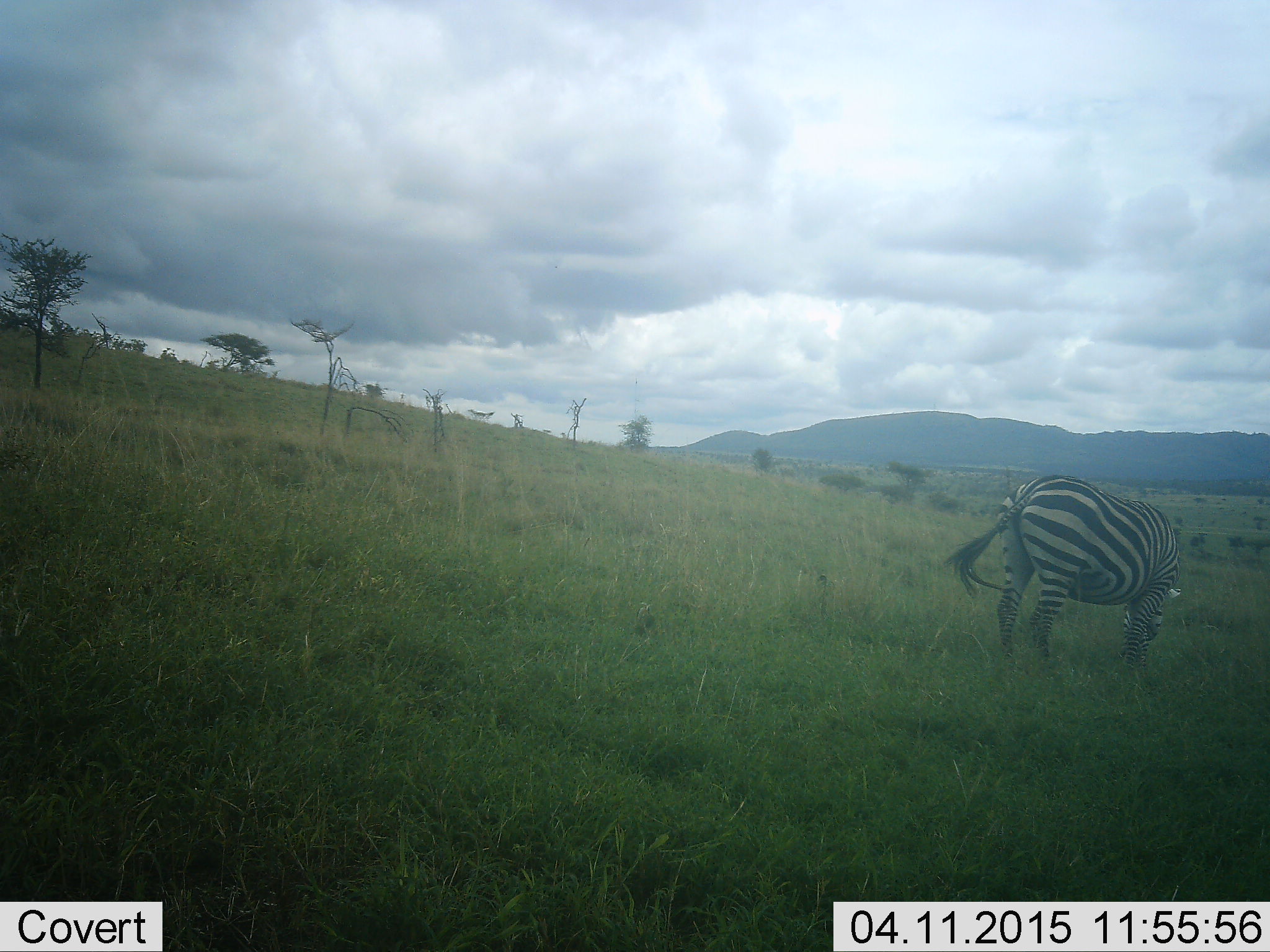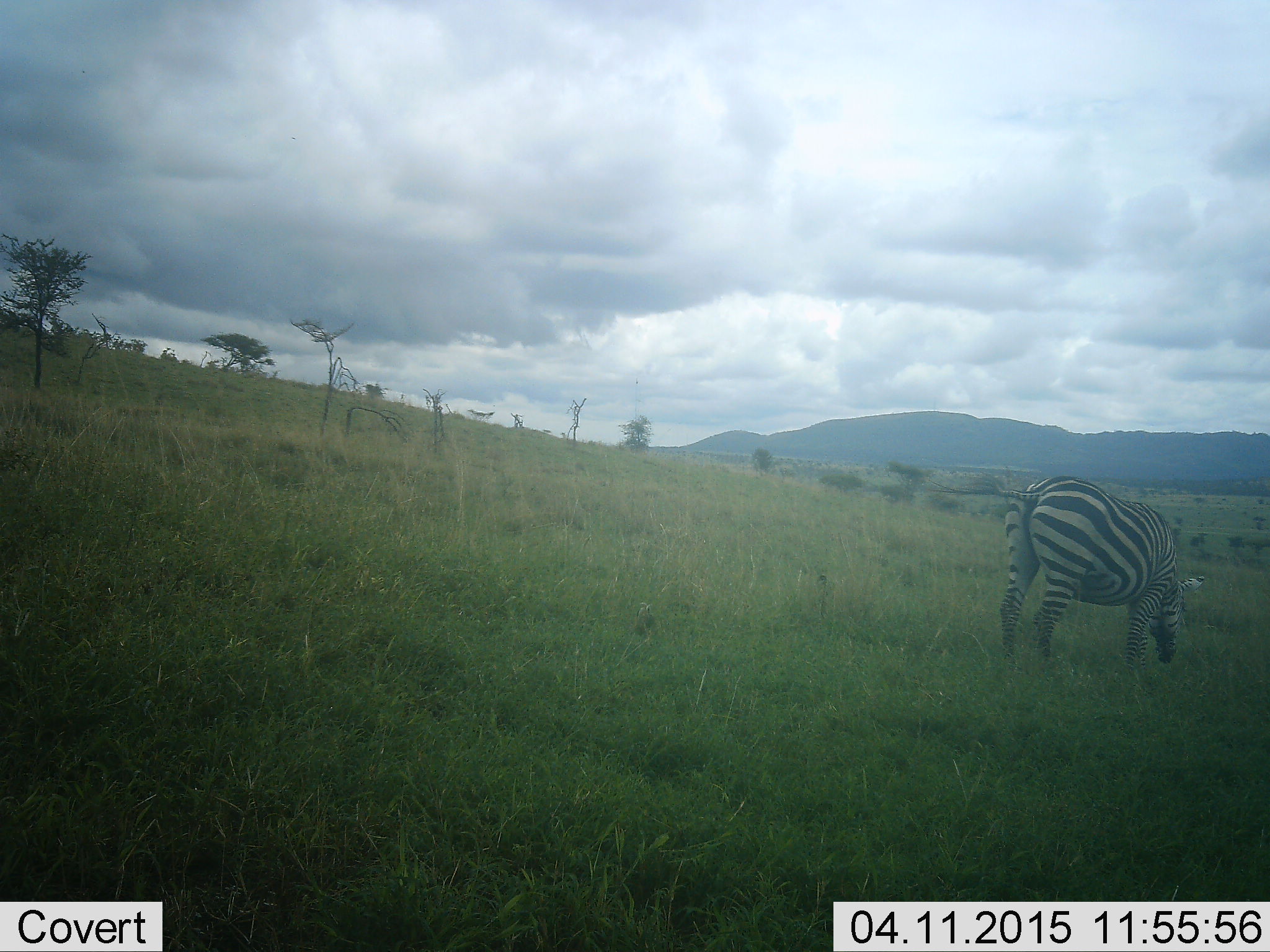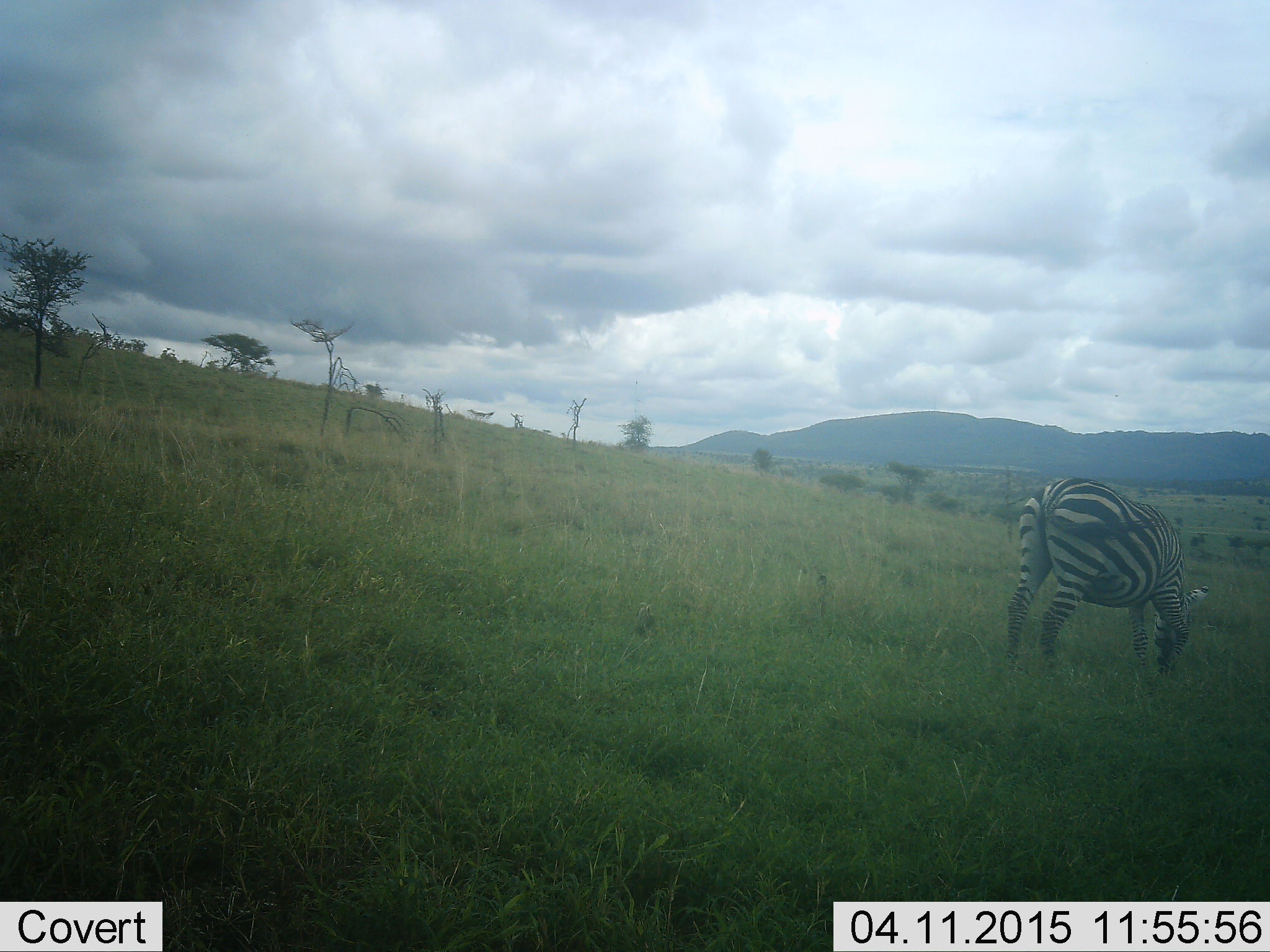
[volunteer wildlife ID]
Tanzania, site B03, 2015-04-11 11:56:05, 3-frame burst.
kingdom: Animalia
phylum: Chordata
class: Mammalia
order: Perissodactyla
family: Equidae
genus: Equus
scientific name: Equus quagga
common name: plains zebra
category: zebra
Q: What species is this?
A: Zebra (plains zebra) (Equus quagga).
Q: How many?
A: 1.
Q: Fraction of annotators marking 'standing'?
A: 30%.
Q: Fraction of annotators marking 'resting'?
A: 0%.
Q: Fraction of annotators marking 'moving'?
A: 0%.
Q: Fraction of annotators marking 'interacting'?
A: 0%.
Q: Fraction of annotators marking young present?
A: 0%.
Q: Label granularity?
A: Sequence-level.